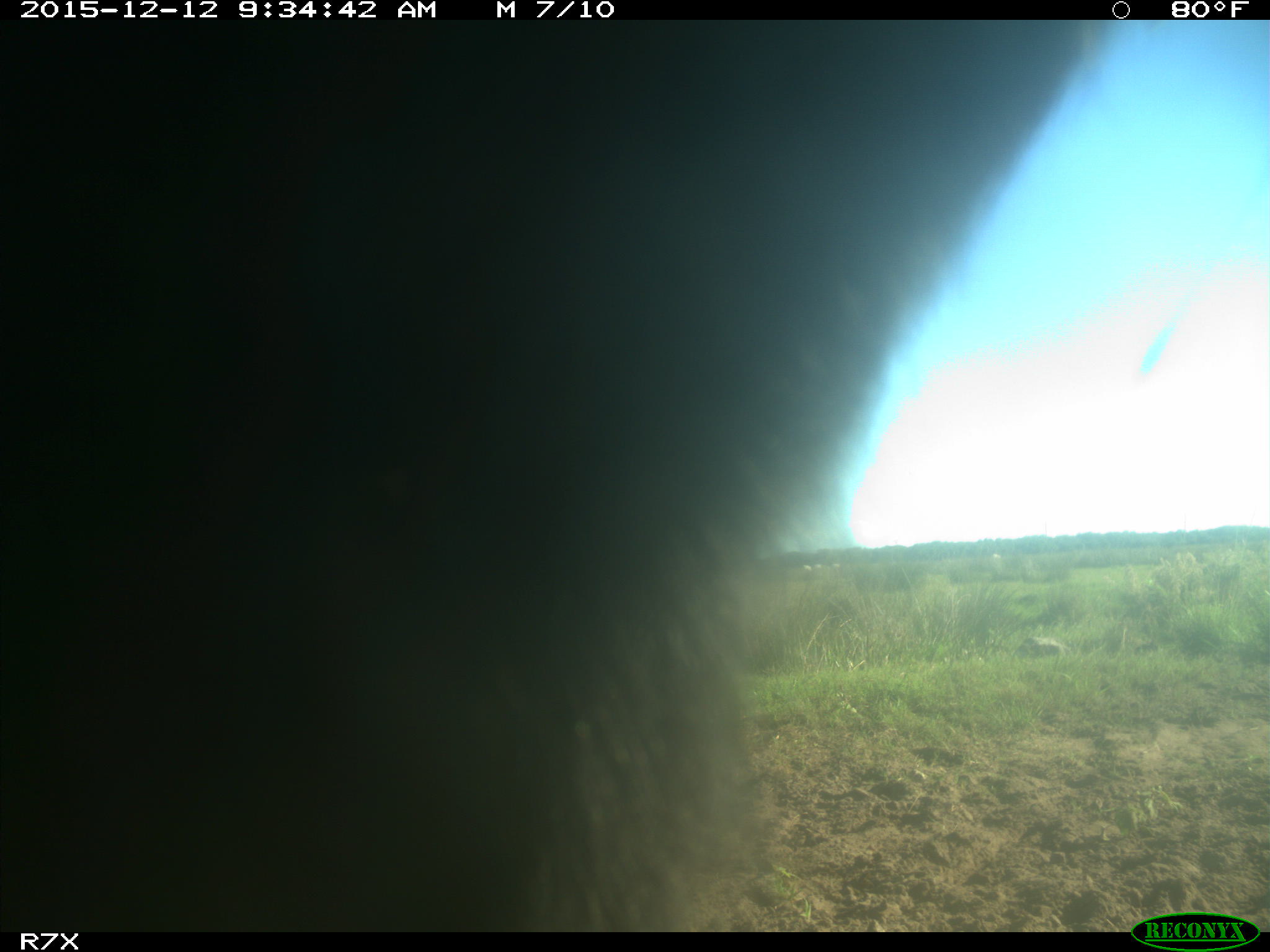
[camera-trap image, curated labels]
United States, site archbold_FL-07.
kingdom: Animalia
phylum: Chordata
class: Mammalia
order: Artiodactyla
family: Bovidae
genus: Bos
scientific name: Bos taurus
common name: domestic cow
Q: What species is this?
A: Bos taurus (domestic cow).